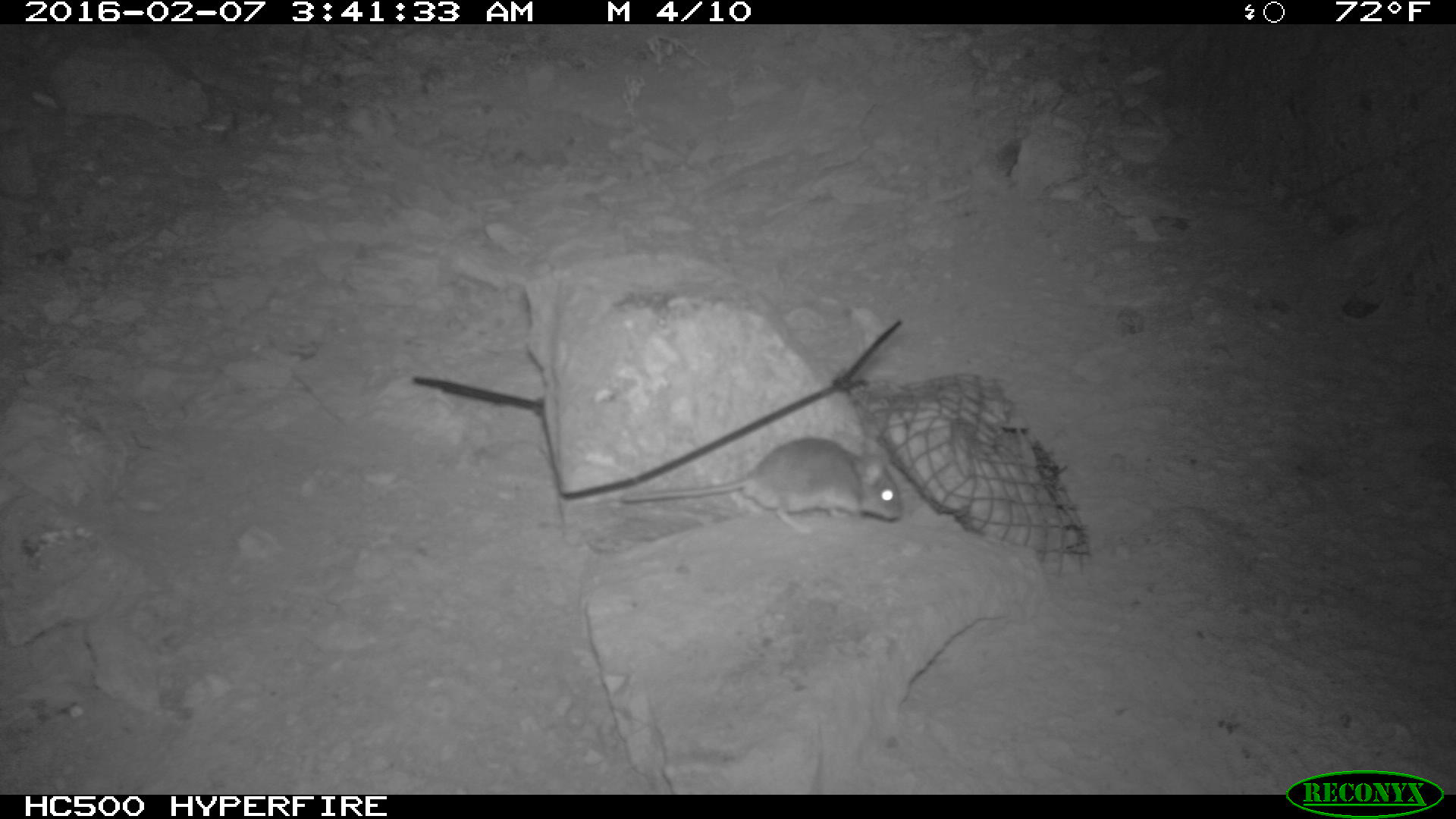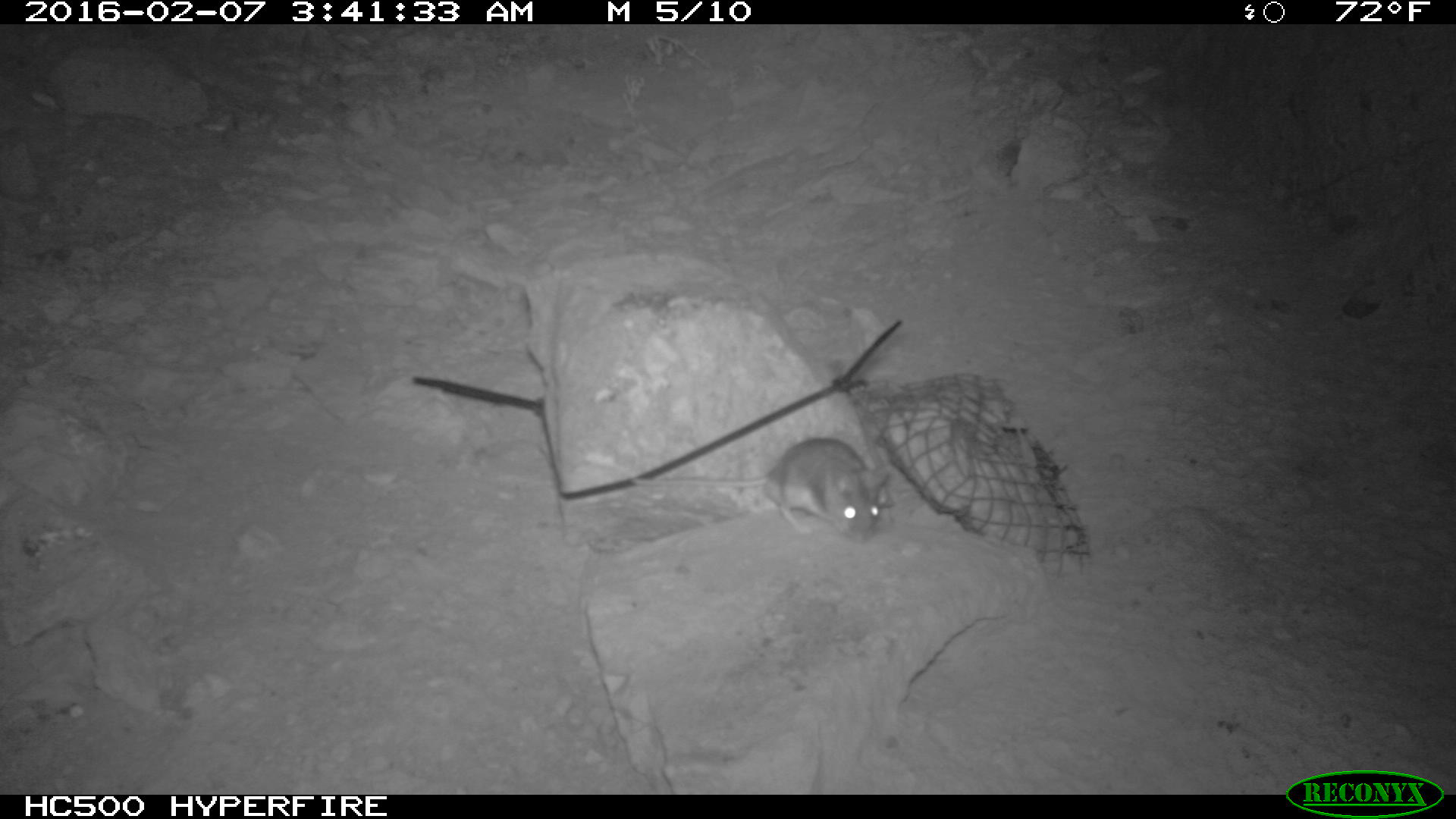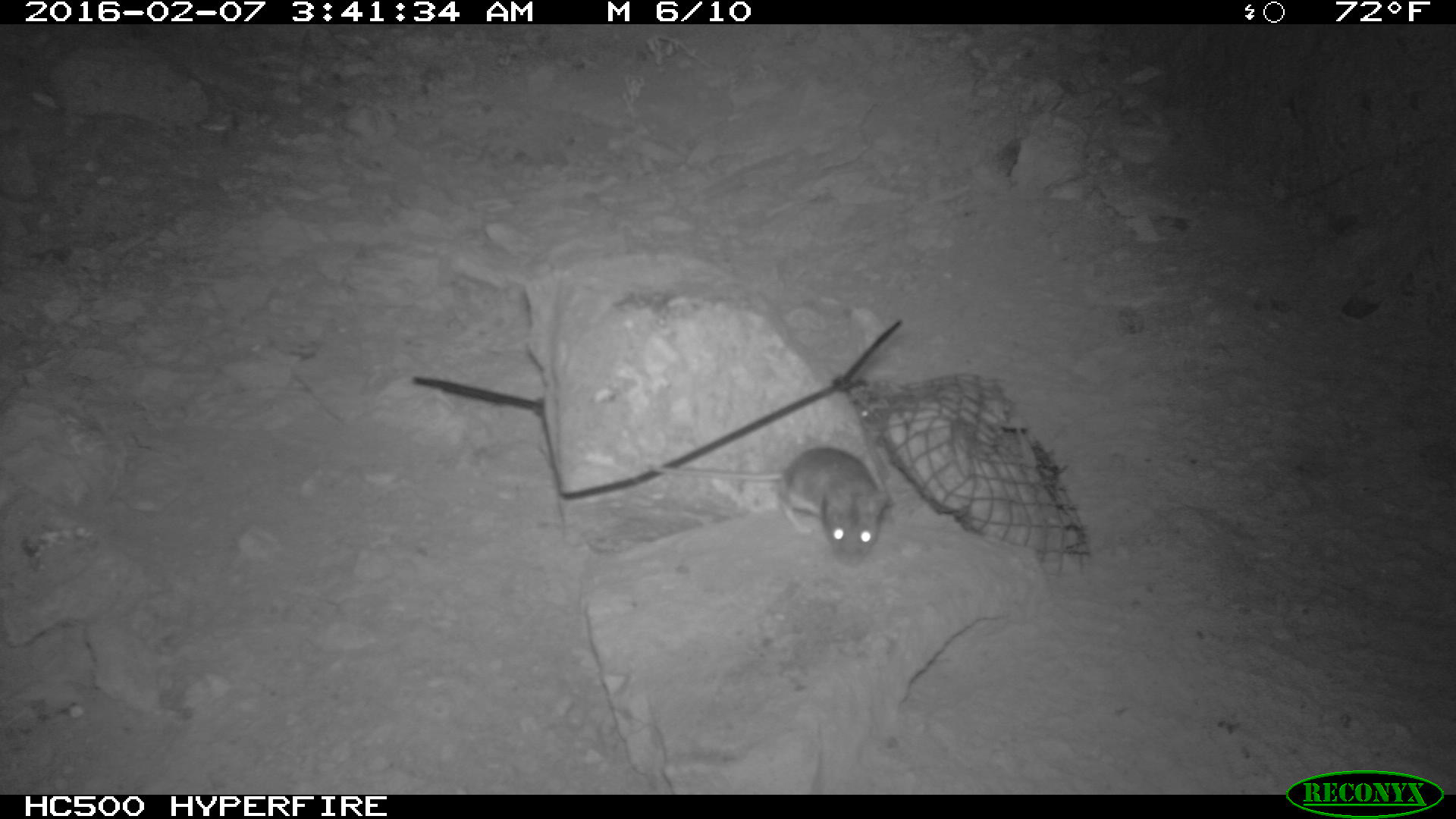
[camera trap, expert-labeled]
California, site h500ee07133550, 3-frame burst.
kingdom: Animalia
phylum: Chordata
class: Mammalia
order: Rodentia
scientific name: Rodentia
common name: rodent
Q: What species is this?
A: Rodent (Rodentia).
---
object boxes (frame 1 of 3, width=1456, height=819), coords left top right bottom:
rodent: 617 436 902 541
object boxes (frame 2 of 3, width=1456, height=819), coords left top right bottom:
rodent: 627 438 892 542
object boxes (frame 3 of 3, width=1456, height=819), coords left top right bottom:
rodent: 637 447 888 570